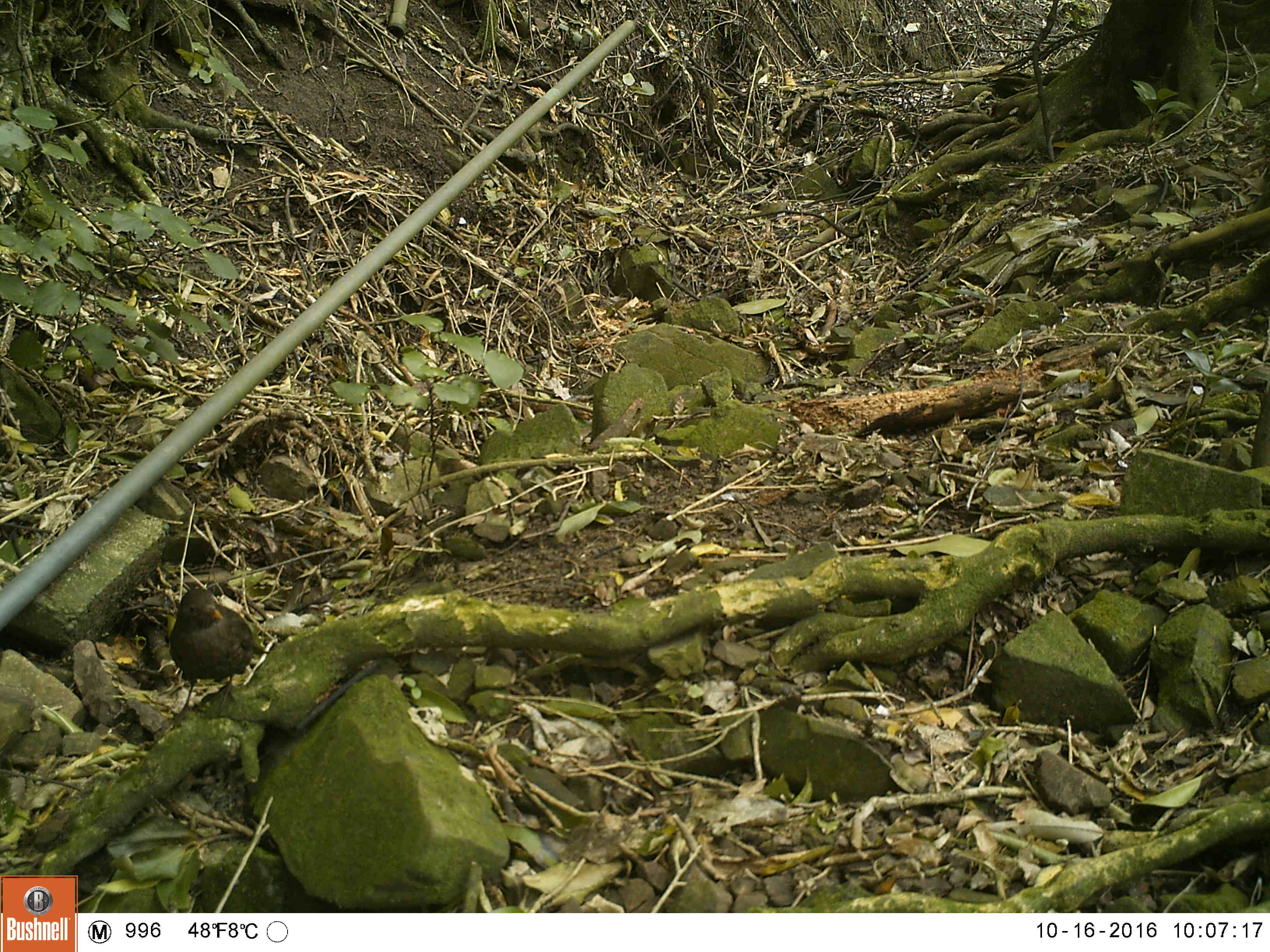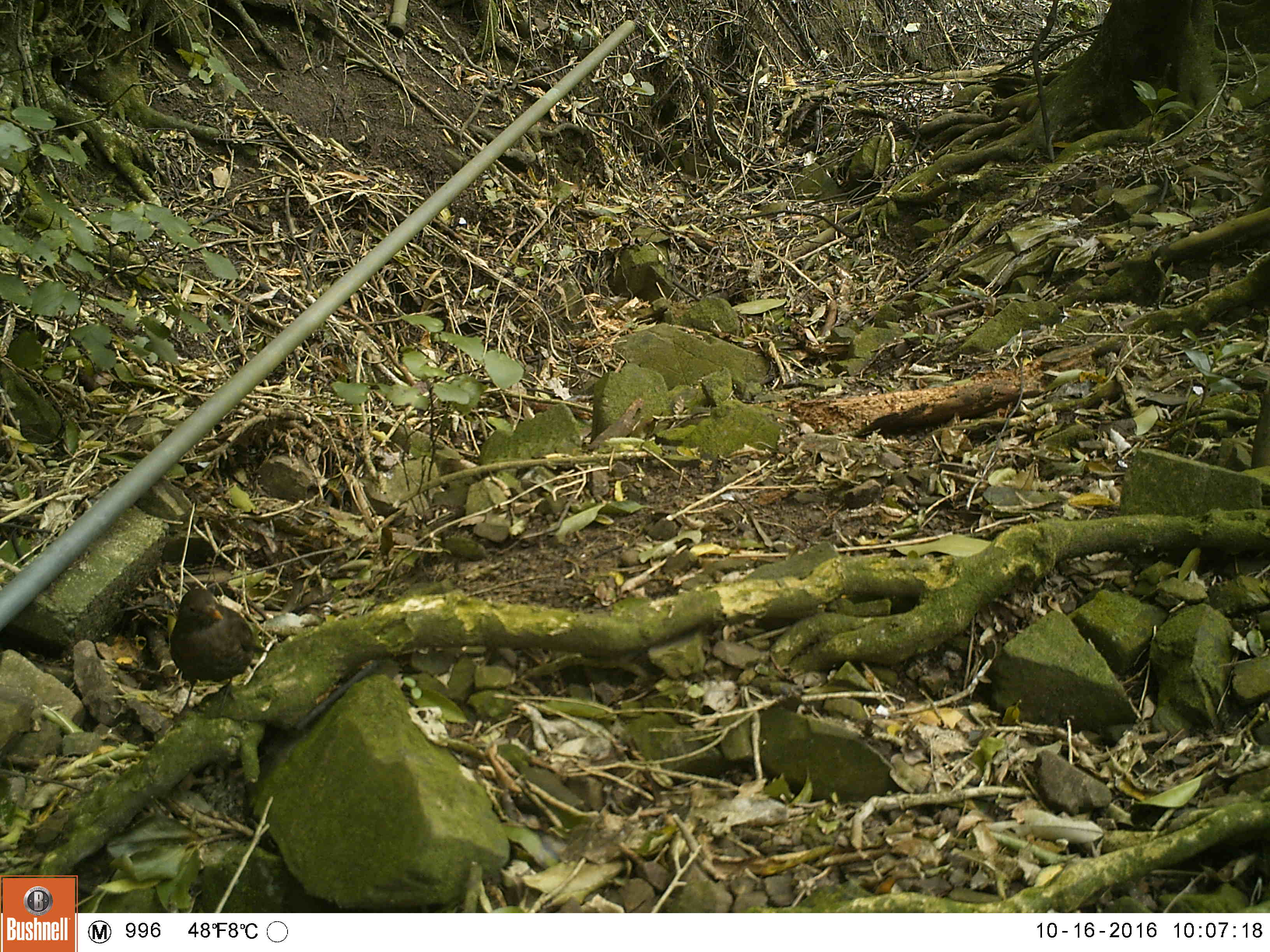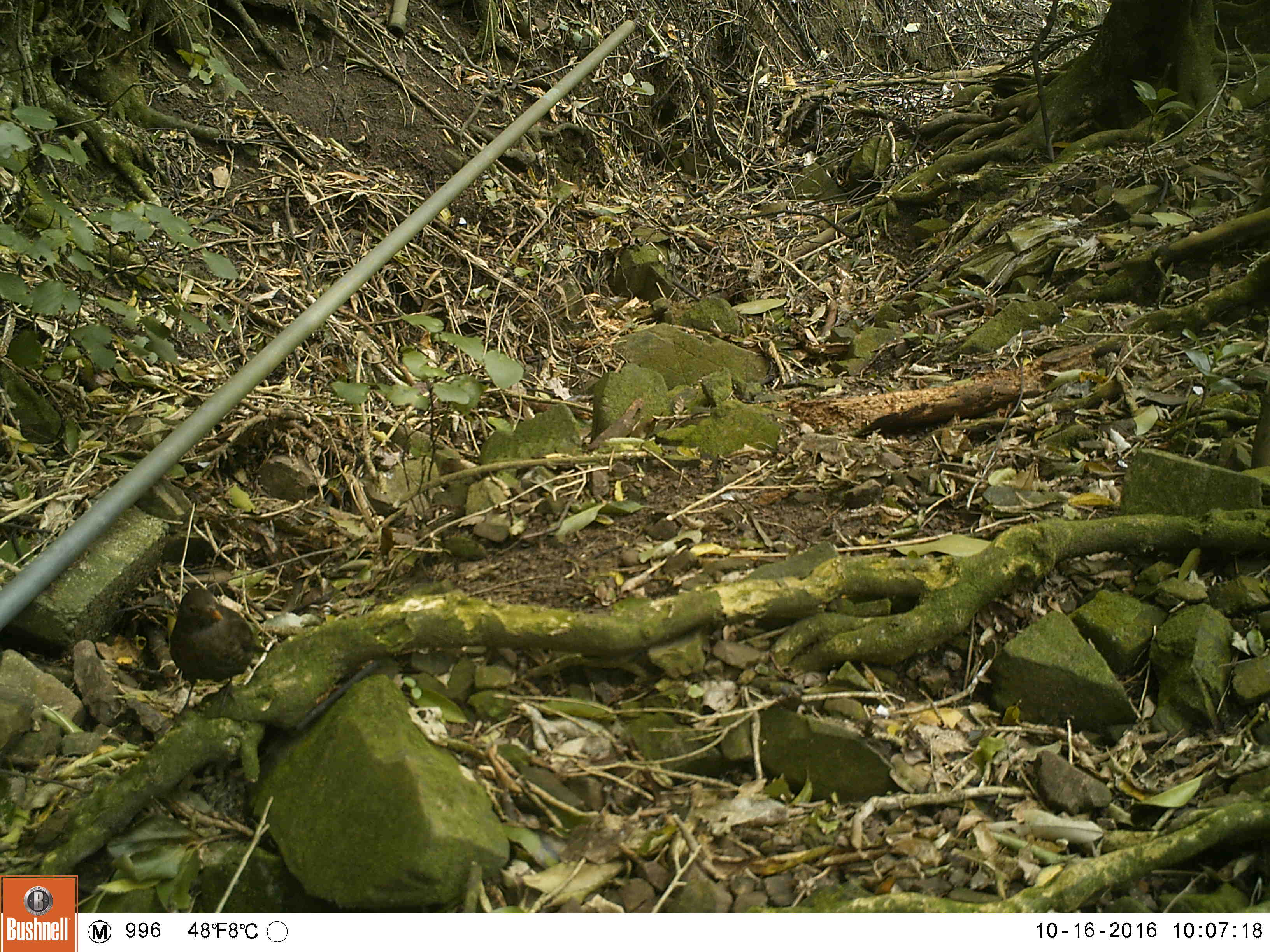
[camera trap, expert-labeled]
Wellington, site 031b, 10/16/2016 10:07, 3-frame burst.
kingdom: Animalia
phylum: Chordata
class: Aves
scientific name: Aves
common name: bird